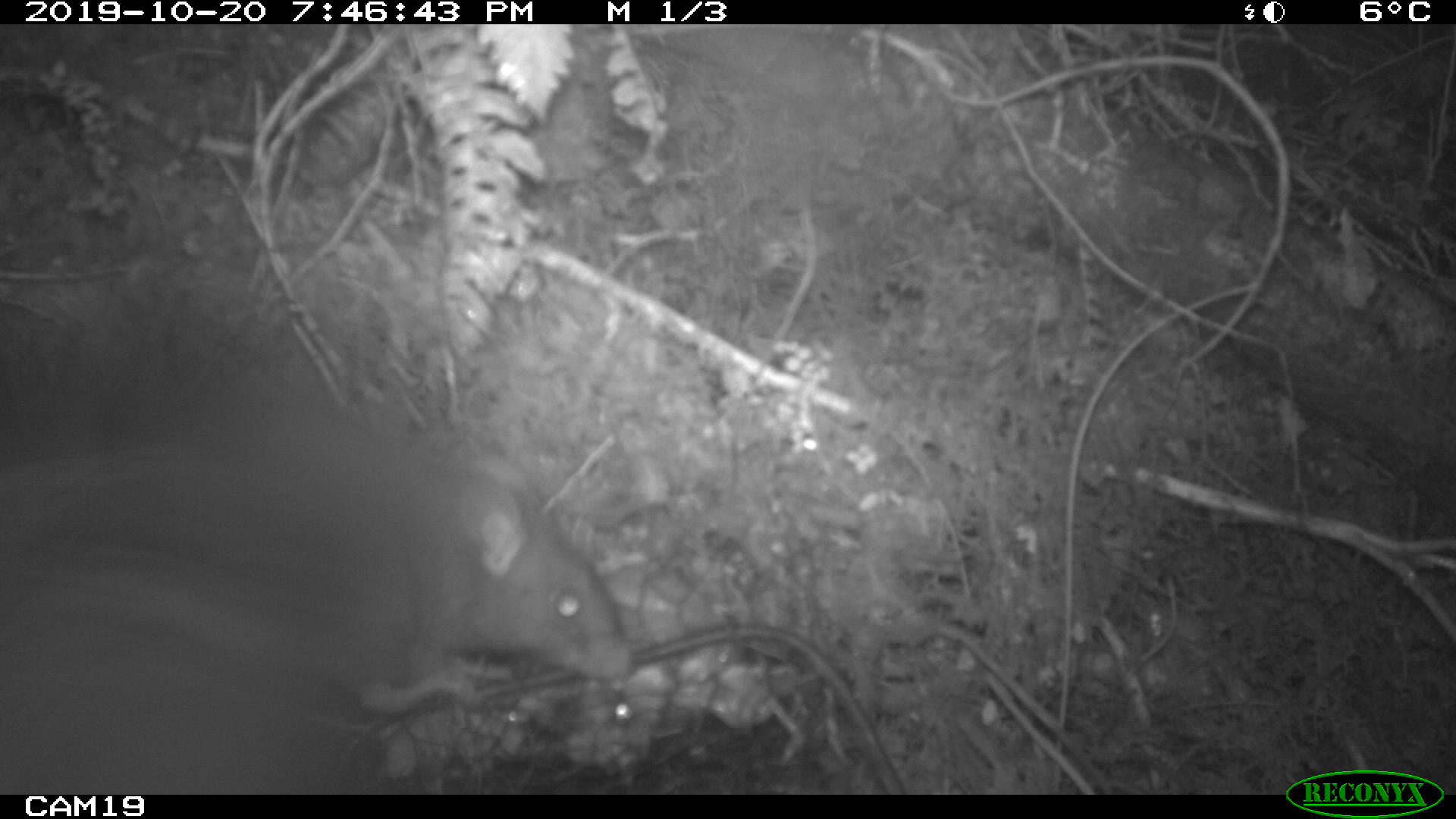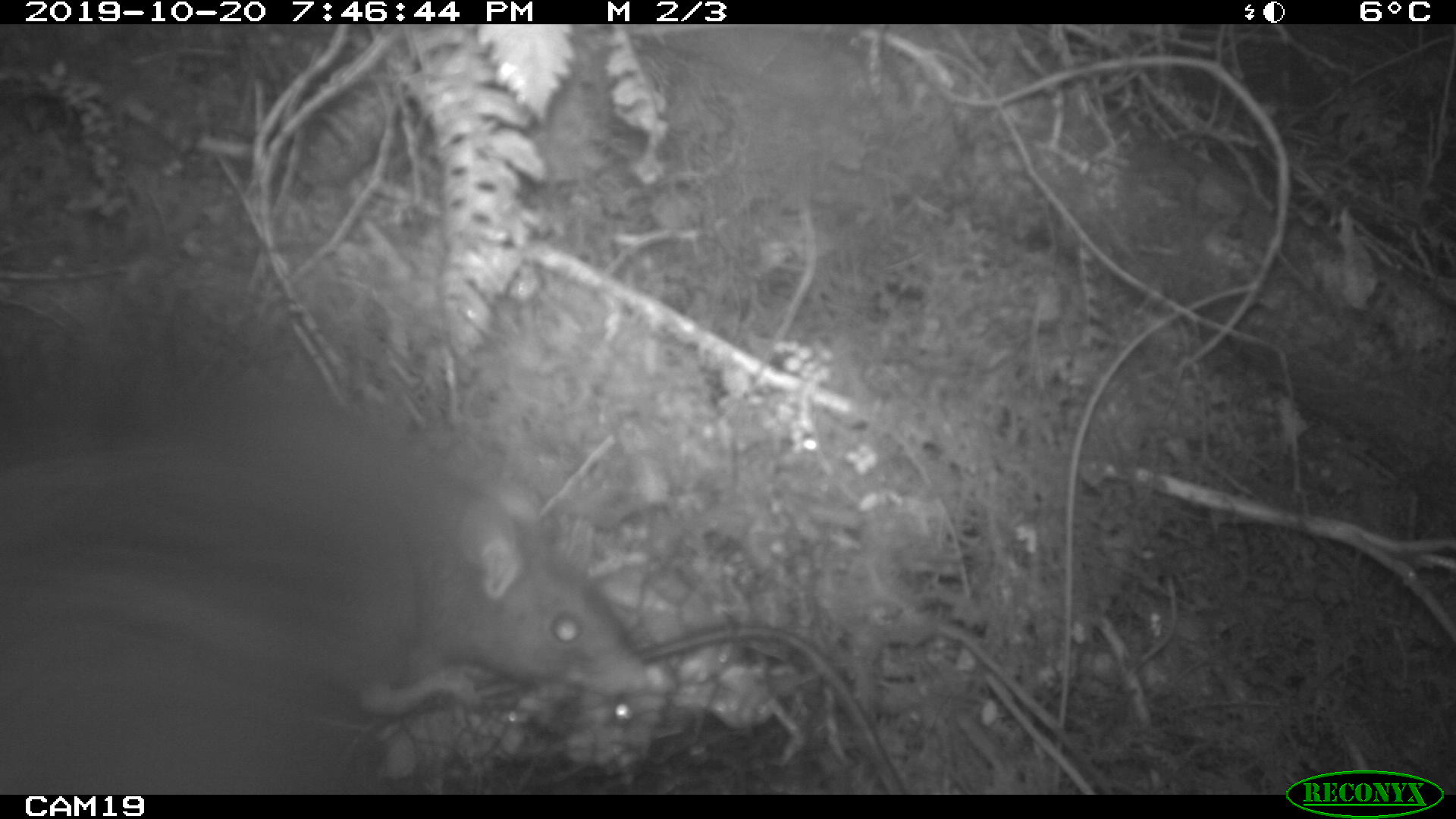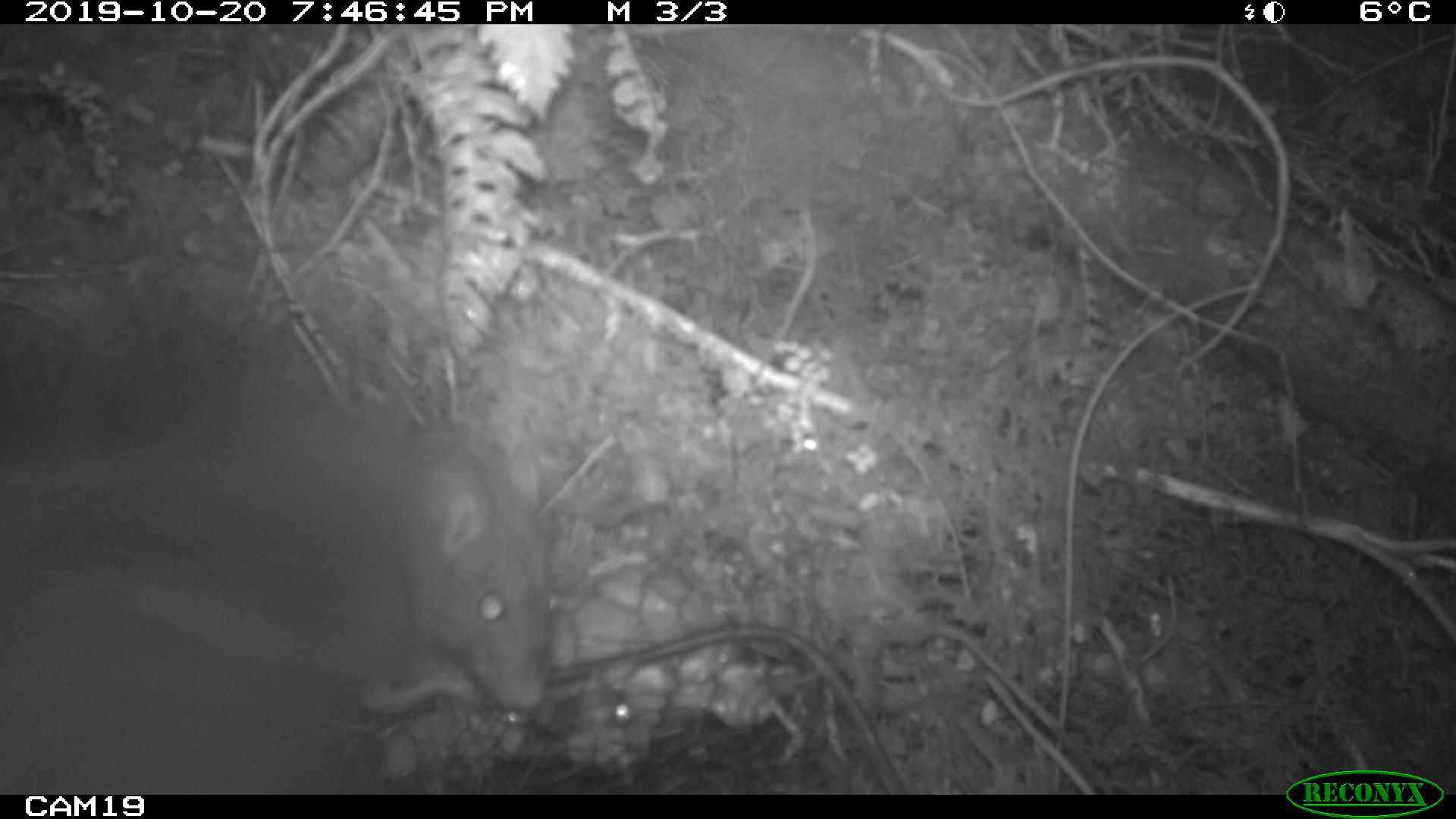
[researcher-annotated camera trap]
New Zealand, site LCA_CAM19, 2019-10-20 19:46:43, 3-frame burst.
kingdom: Animalia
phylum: Chordata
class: Mammalia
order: Rodentia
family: Muridae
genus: Rattus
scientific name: Rattus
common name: rat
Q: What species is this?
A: Rat (Rattus).